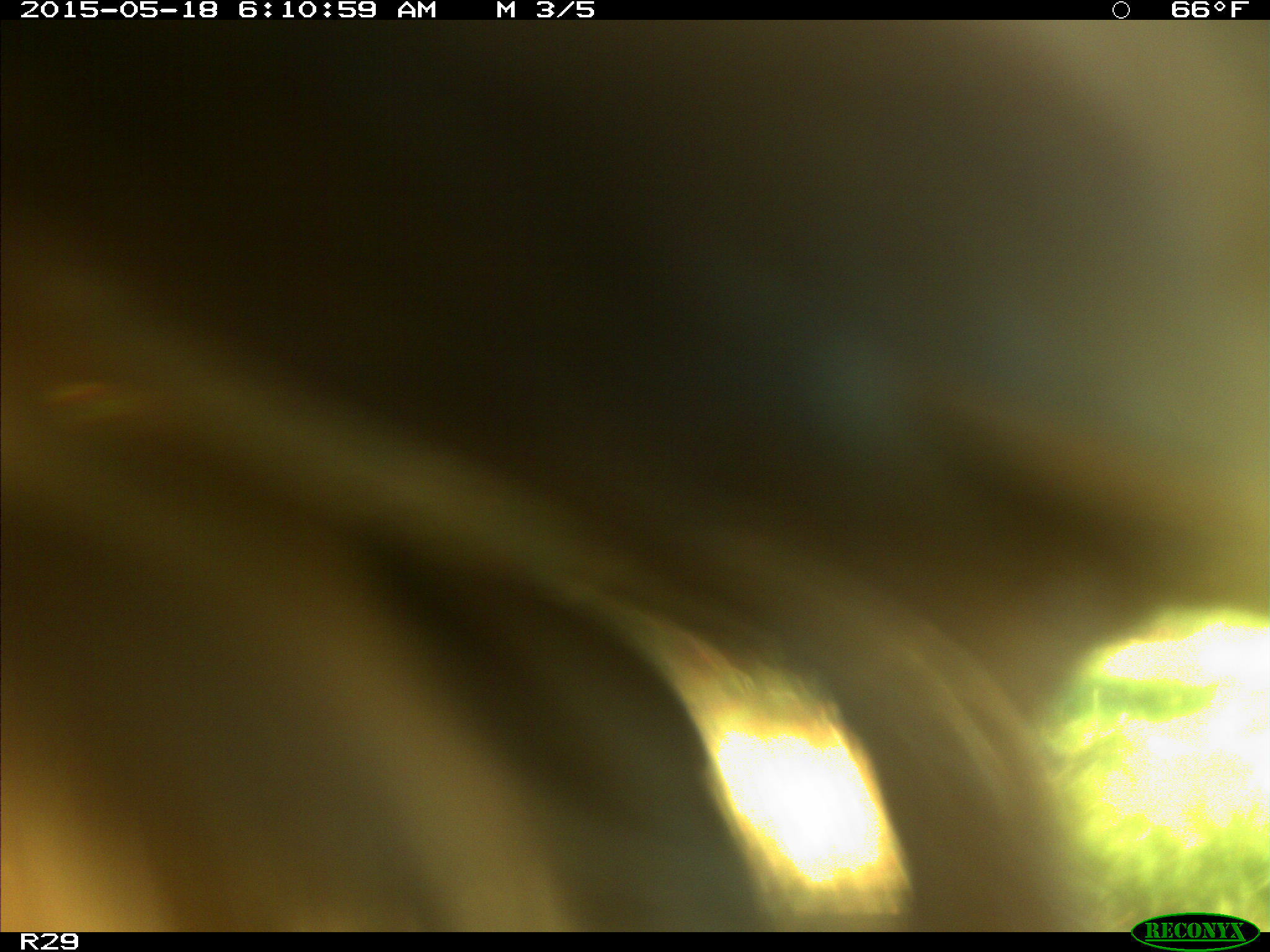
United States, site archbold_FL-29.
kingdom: Animalia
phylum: Chordata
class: Mammalia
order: Artiodactyla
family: Bovidae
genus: Bos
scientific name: Bos taurus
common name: domestic cow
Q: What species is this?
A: Bos taurus (domestic cow).